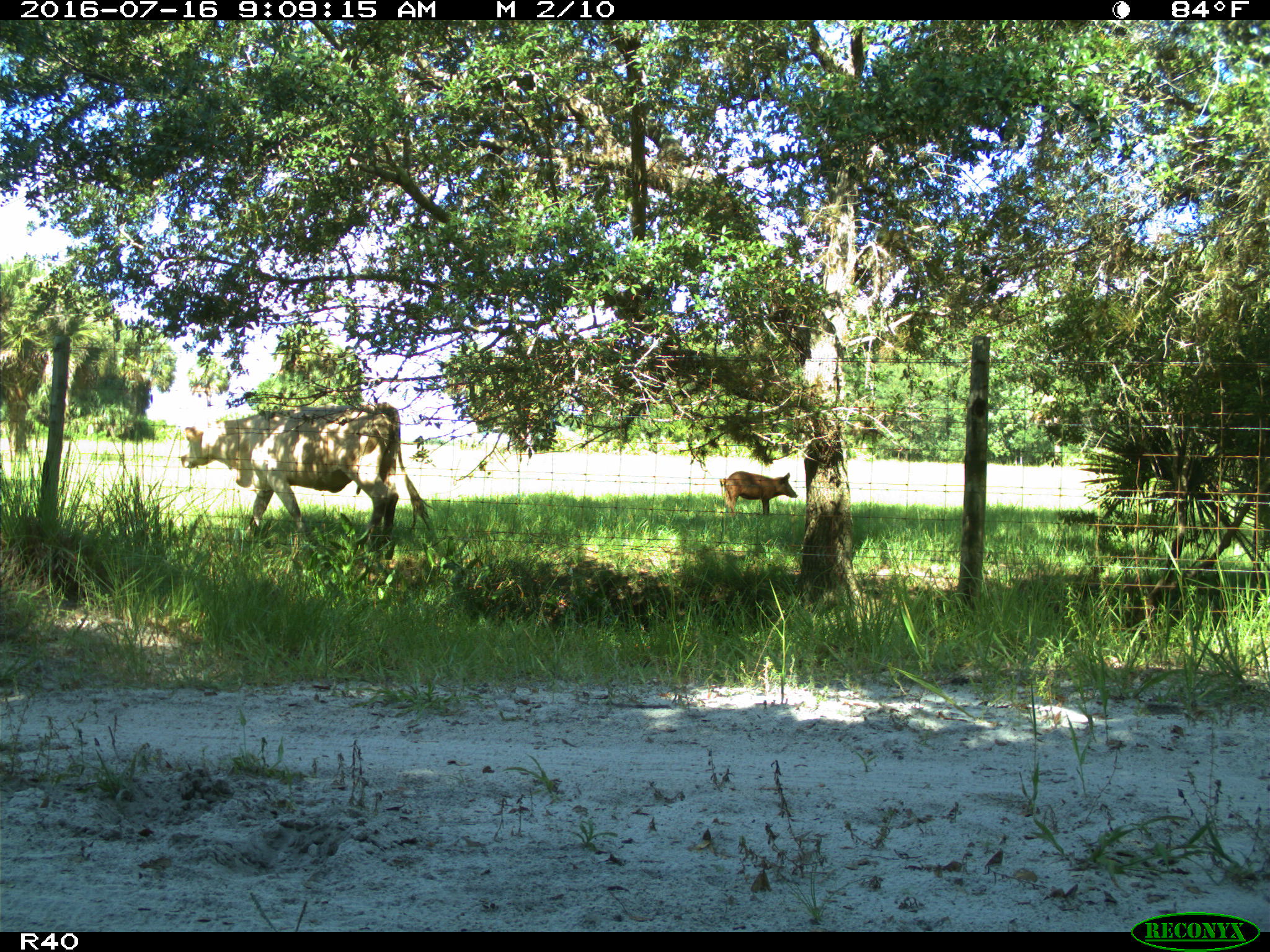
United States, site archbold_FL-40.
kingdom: Animalia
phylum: Chordata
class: Mammalia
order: Artiodactyla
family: Suidae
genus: Sus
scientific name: Sus scrofa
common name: wild boar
Sus scrofa (wild boar).